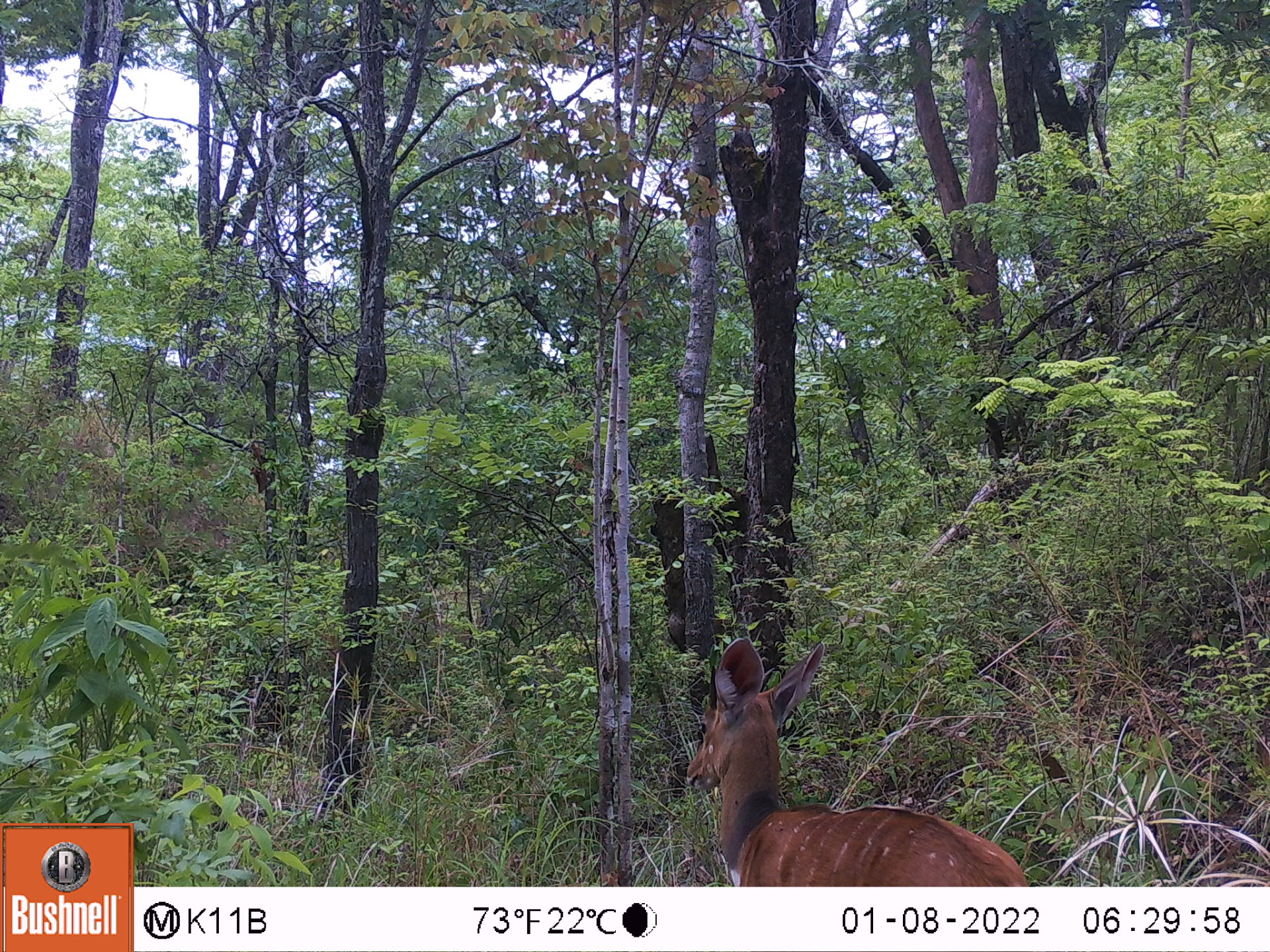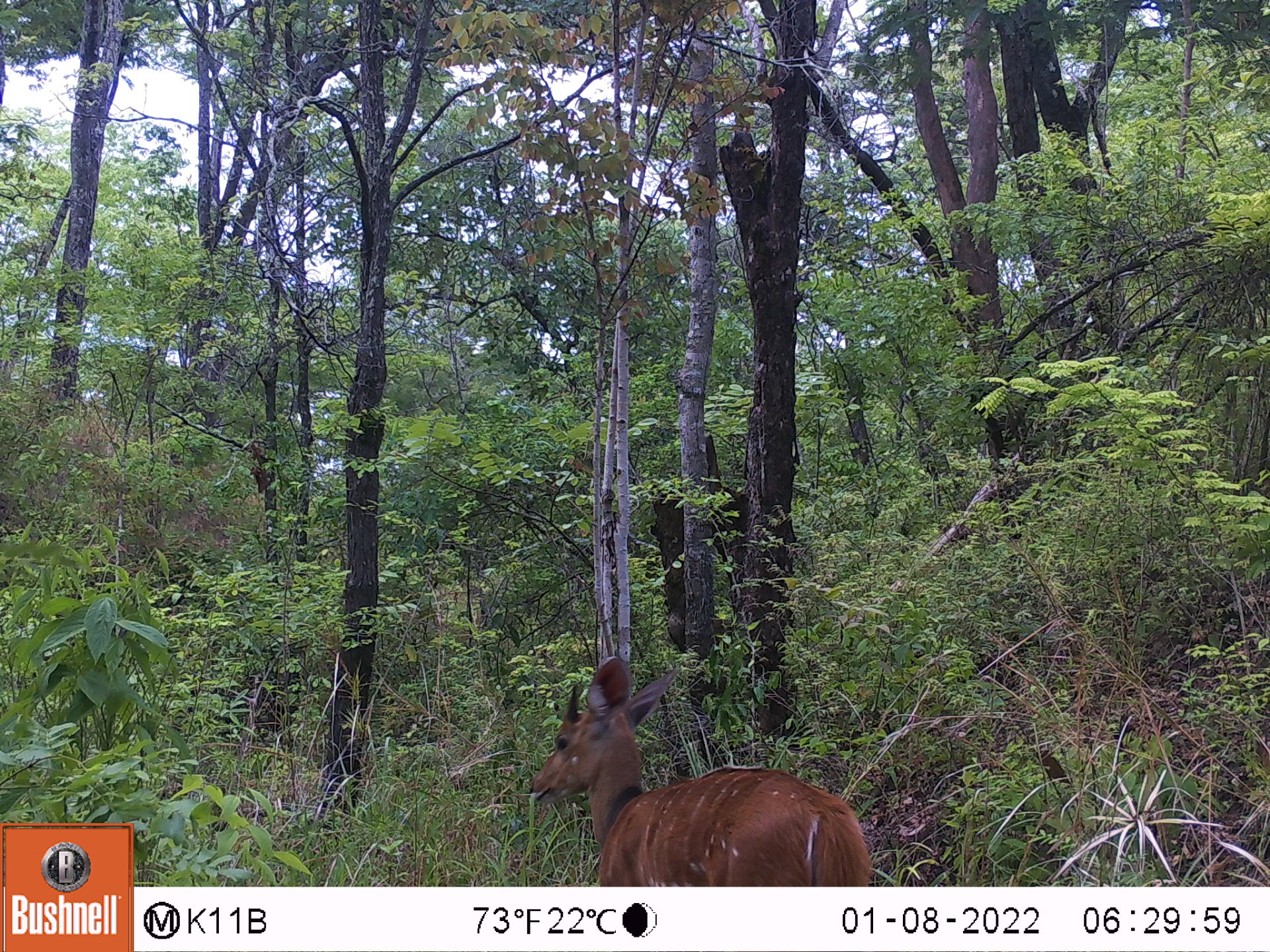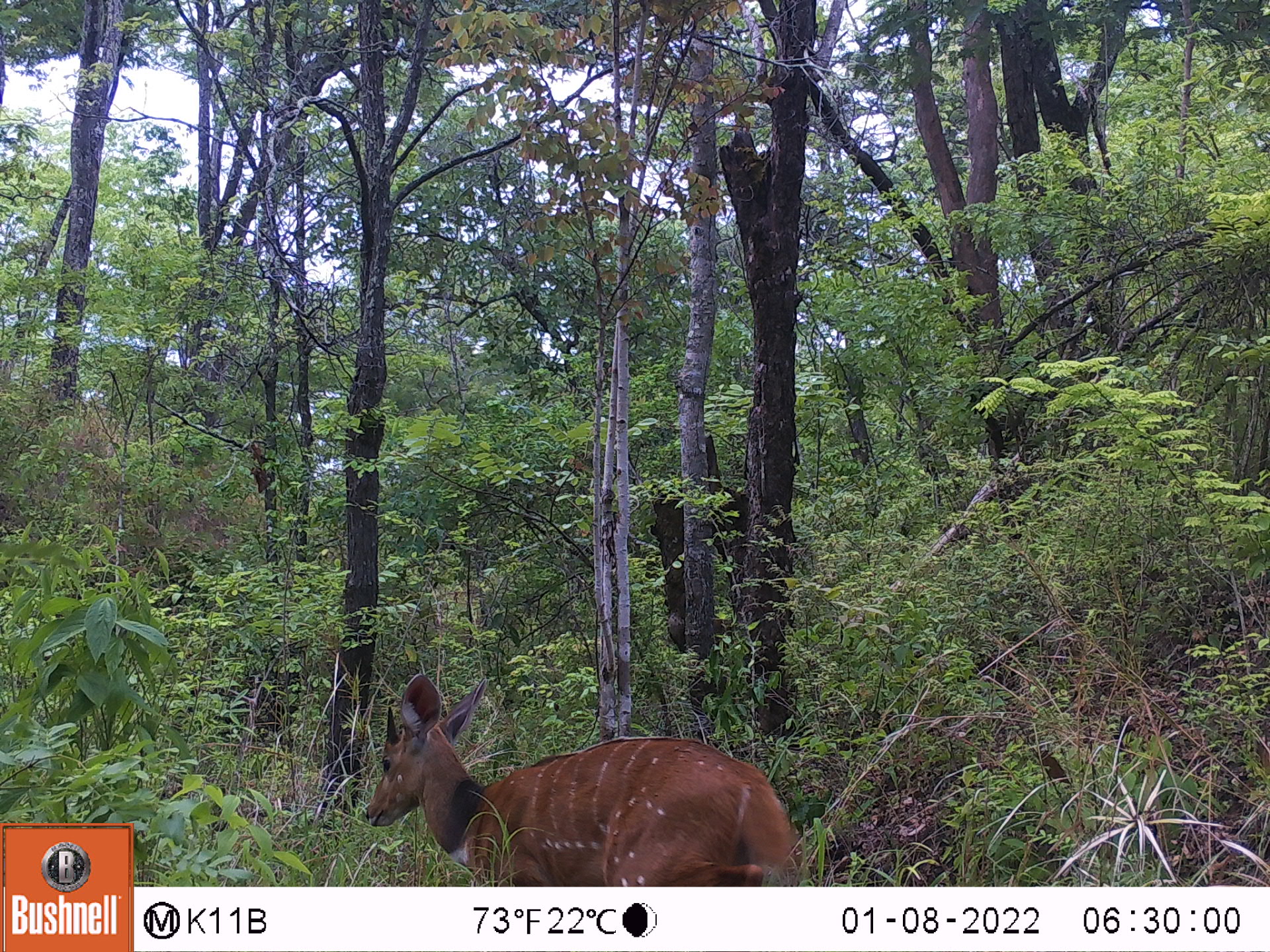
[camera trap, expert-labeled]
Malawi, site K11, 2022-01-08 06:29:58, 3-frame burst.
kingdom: Animalia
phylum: Chordata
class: Mammalia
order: Artiodactyla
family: Bovidae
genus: Tragelaphus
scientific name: Tragelaphus sylvaticus sylvaticus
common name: cape bushbuck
Cape bushbuck (Tragelaphus sylvaticus sylvaticus), count 1.